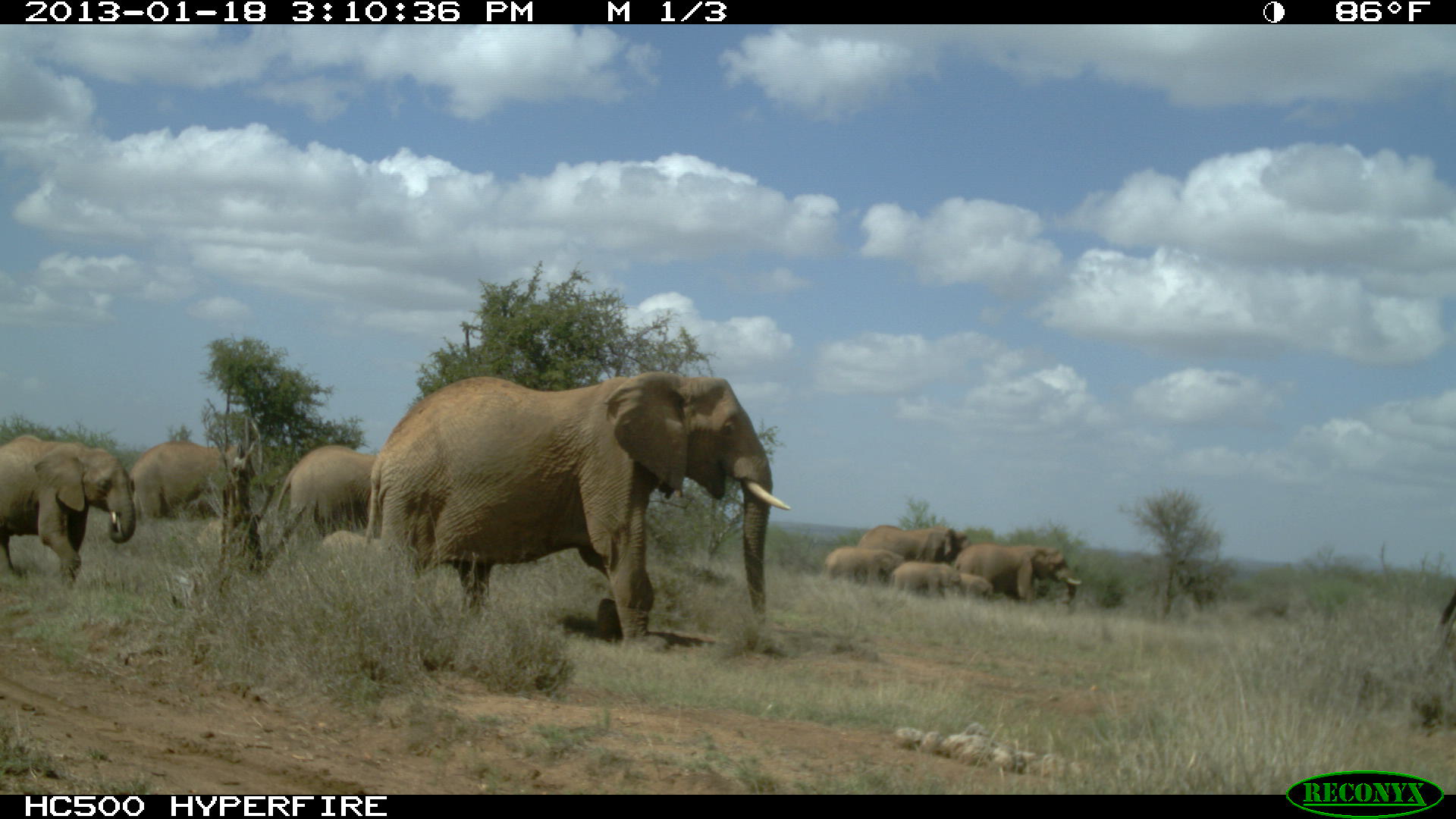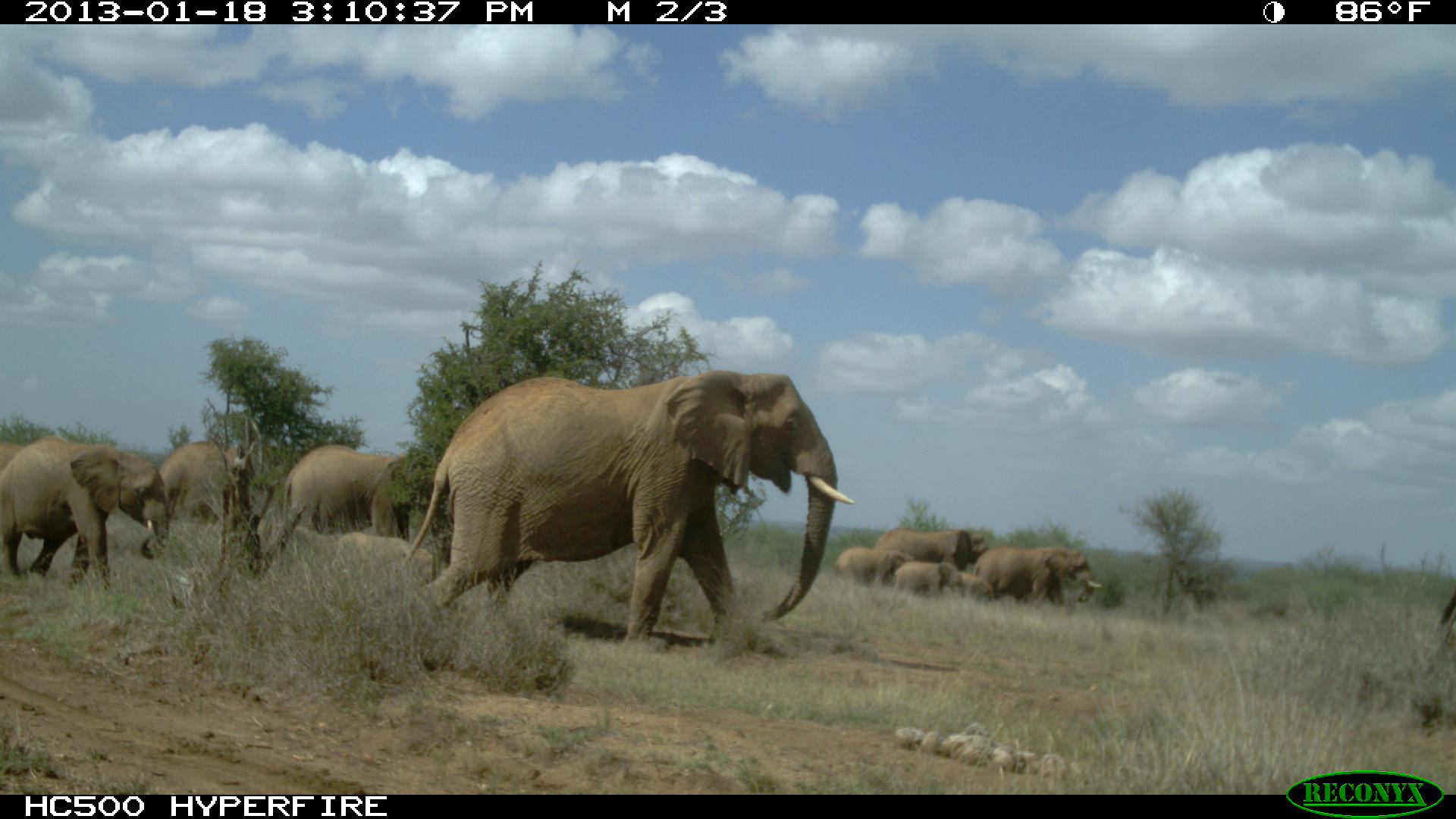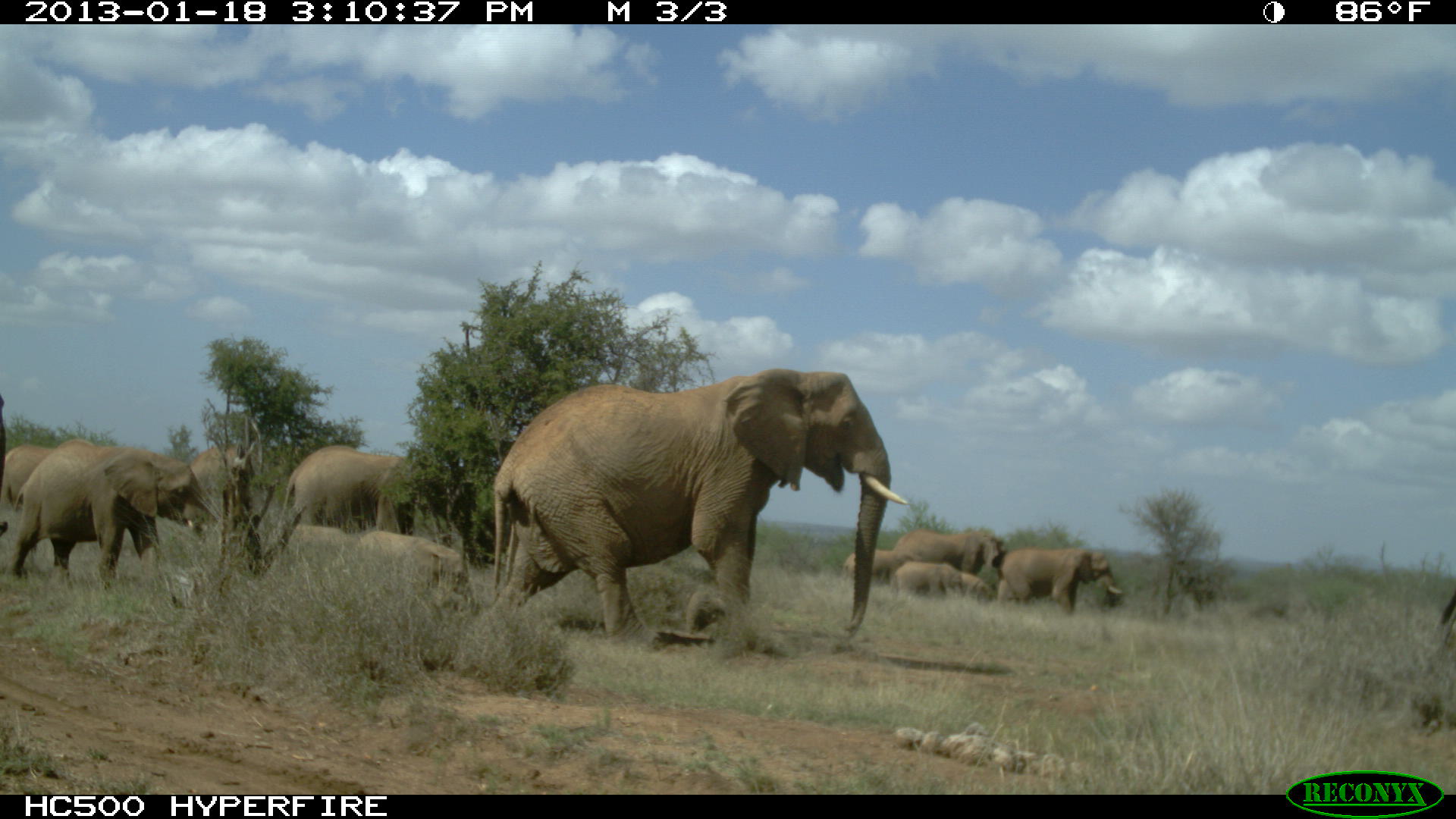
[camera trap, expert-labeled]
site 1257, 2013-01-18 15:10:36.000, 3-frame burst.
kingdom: Animalia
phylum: Chordata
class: Mammalia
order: Proboscidea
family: Elephantidae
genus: Loxodonta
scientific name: Loxodonta africana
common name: african bush elephant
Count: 10.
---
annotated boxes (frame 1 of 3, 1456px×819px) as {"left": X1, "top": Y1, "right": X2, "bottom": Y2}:
loxodonta africana: {"left": 365, "top": 369, "right": 790, "bottom": 651}; {"left": 1, "top": 427, "right": 138, "bottom": 590}; {"left": 275, "top": 445, "right": 376, "bottom": 547}; {"left": 129, "top": 439, "right": 233, "bottom": 522}; {"left": 952, "top": 543, "right": 1082, "bottom": 608}; {"left": 856, "top": 523, "right": 967, "bottom": 563}; {"left": 890, "top": 562, "right": 991, "bottom": 604}; {"left": 822, "top": 546, "right": 903, "bottom": 589}; {"left": 1430, "top": 571, "right": 1456, "bottom": 652}